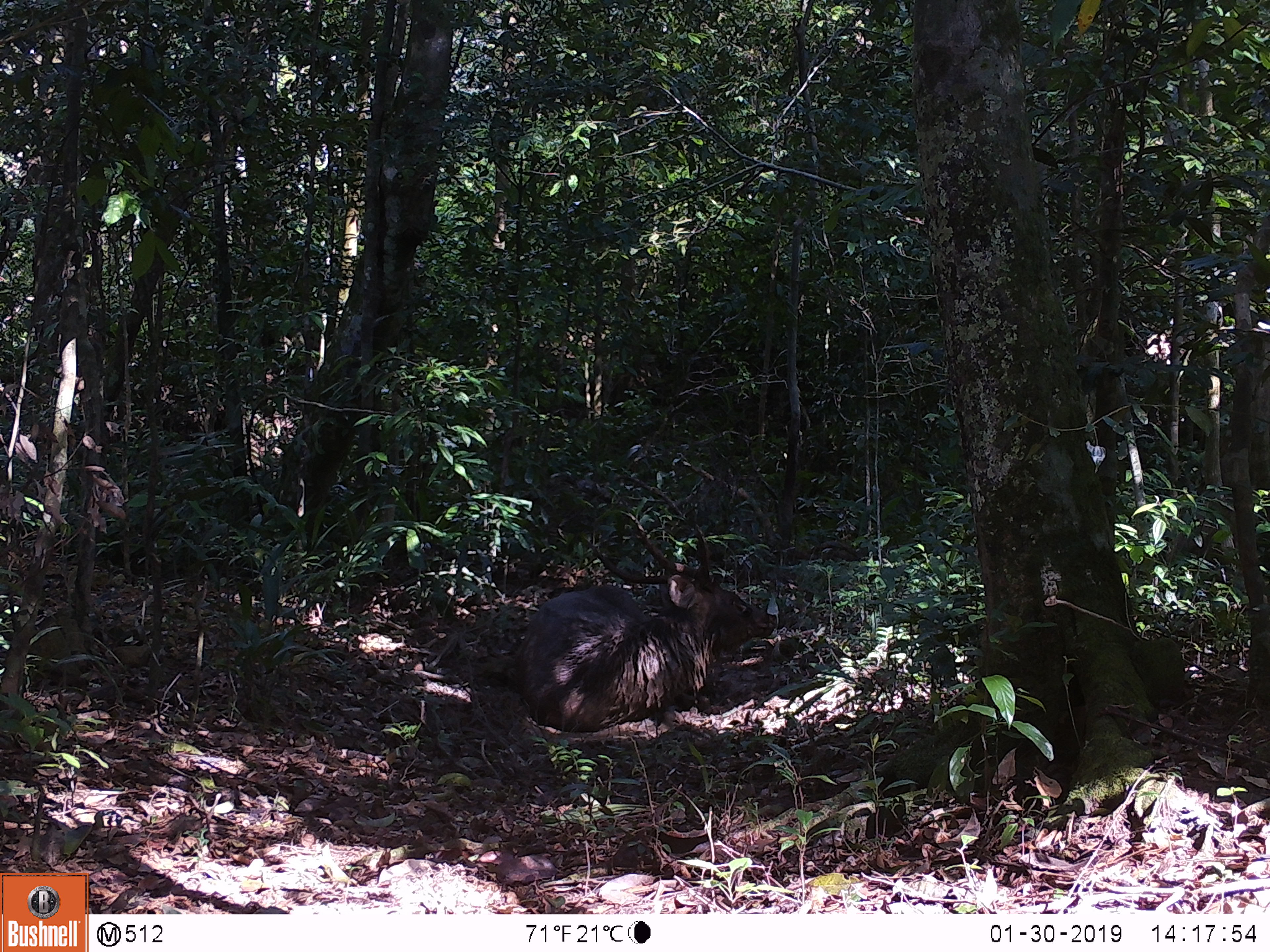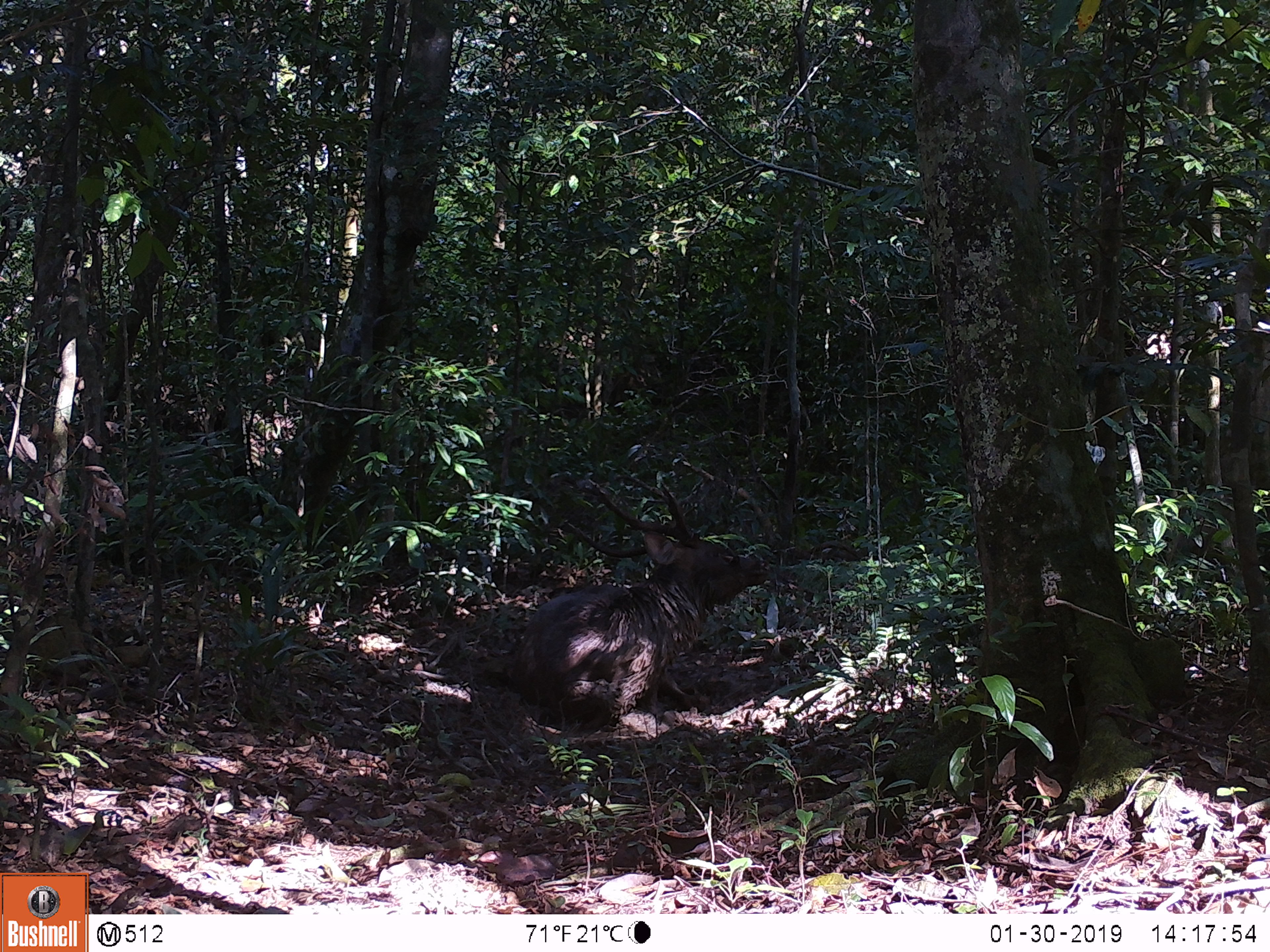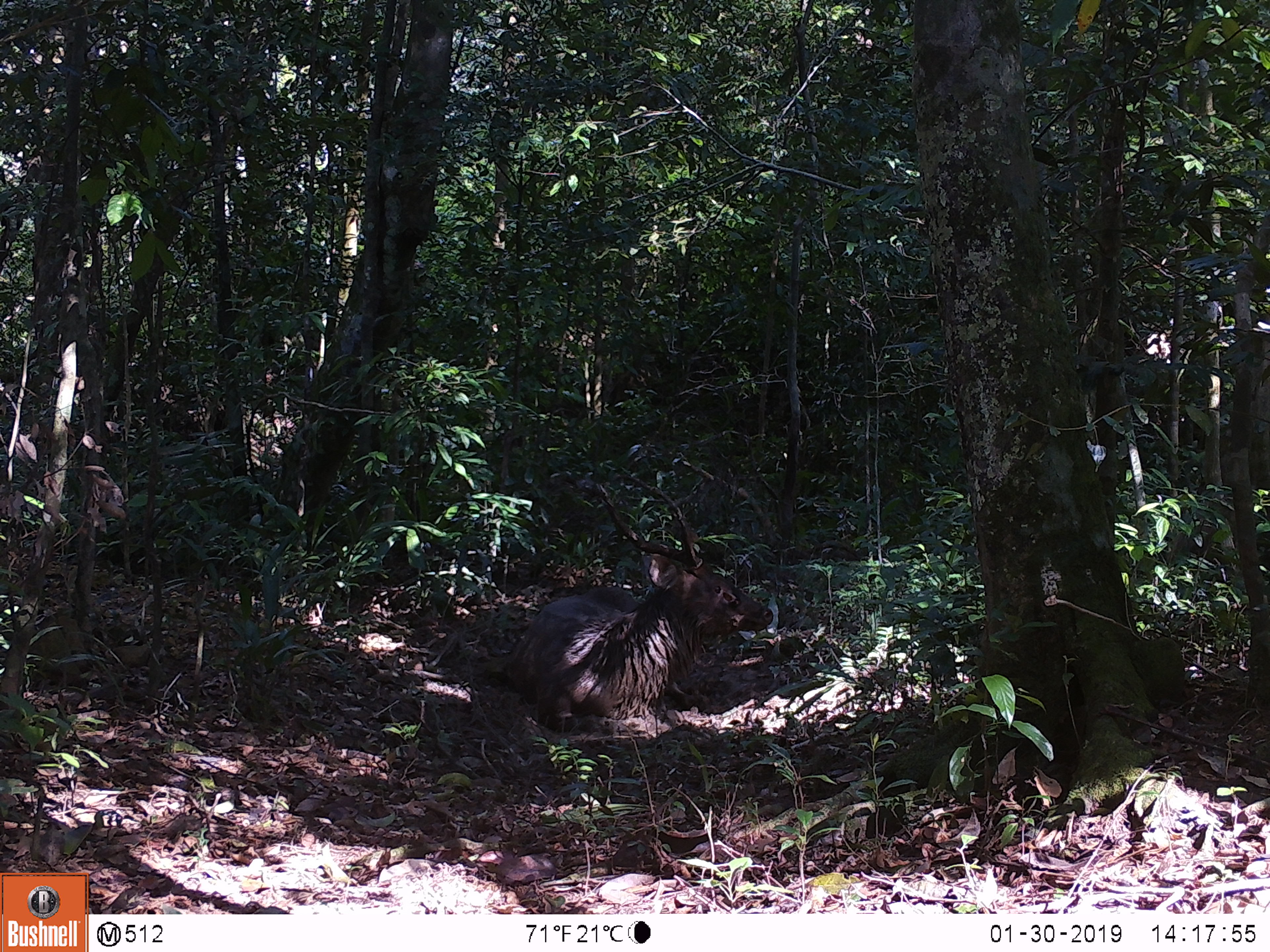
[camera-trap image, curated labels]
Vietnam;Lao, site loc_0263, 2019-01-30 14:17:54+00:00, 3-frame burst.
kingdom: Animalia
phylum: Chordata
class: Mammalia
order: Artiodactyla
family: Cervidae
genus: Rusa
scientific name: Rusa unicolor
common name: sambar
Sambar (Rusa unicolor). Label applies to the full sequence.